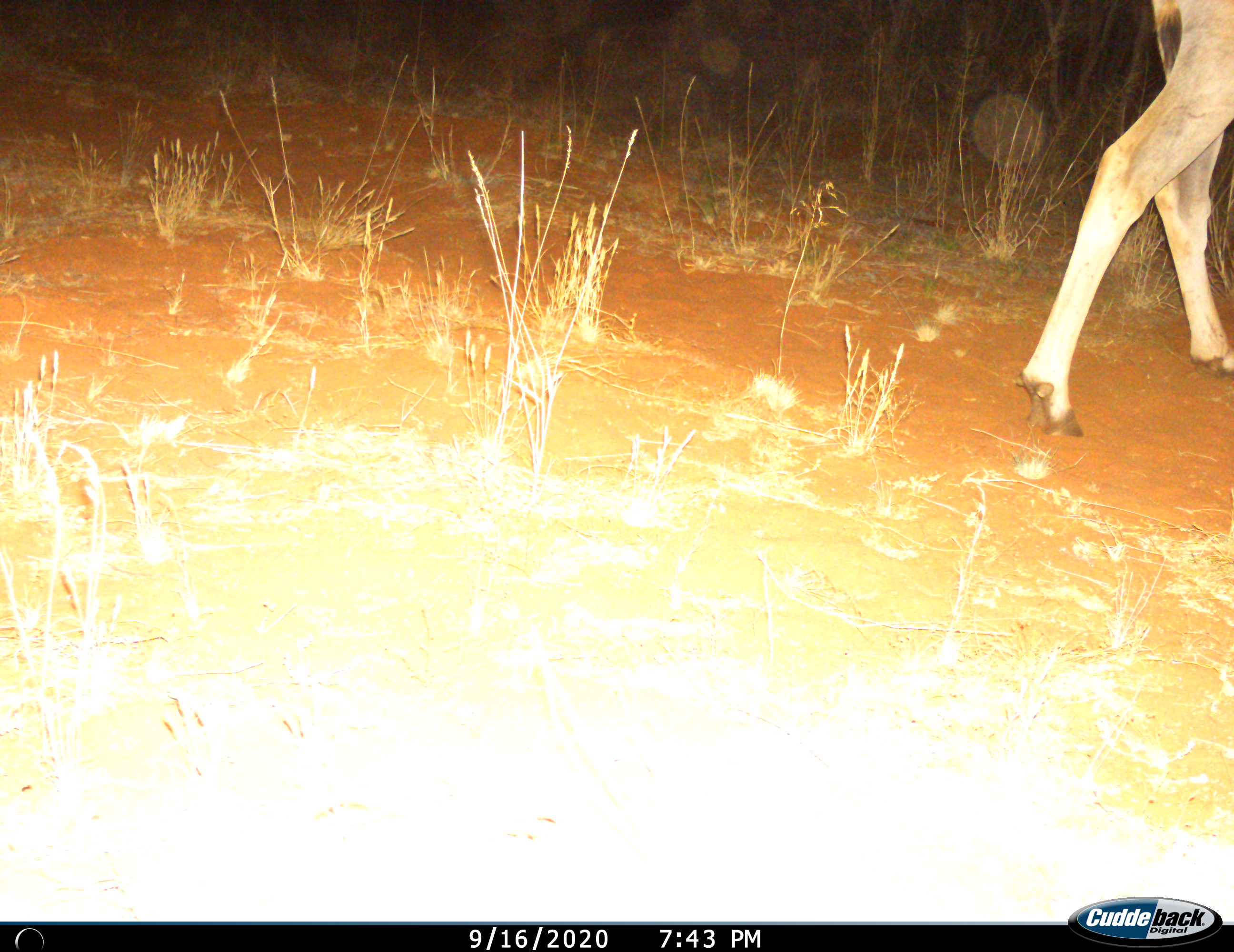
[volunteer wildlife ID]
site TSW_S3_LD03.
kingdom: Animalia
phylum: Chordata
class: Mammalia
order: Artiodactyla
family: Bovidae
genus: Tragelaphus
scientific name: Tragelaphus oryx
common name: eland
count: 1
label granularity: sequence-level